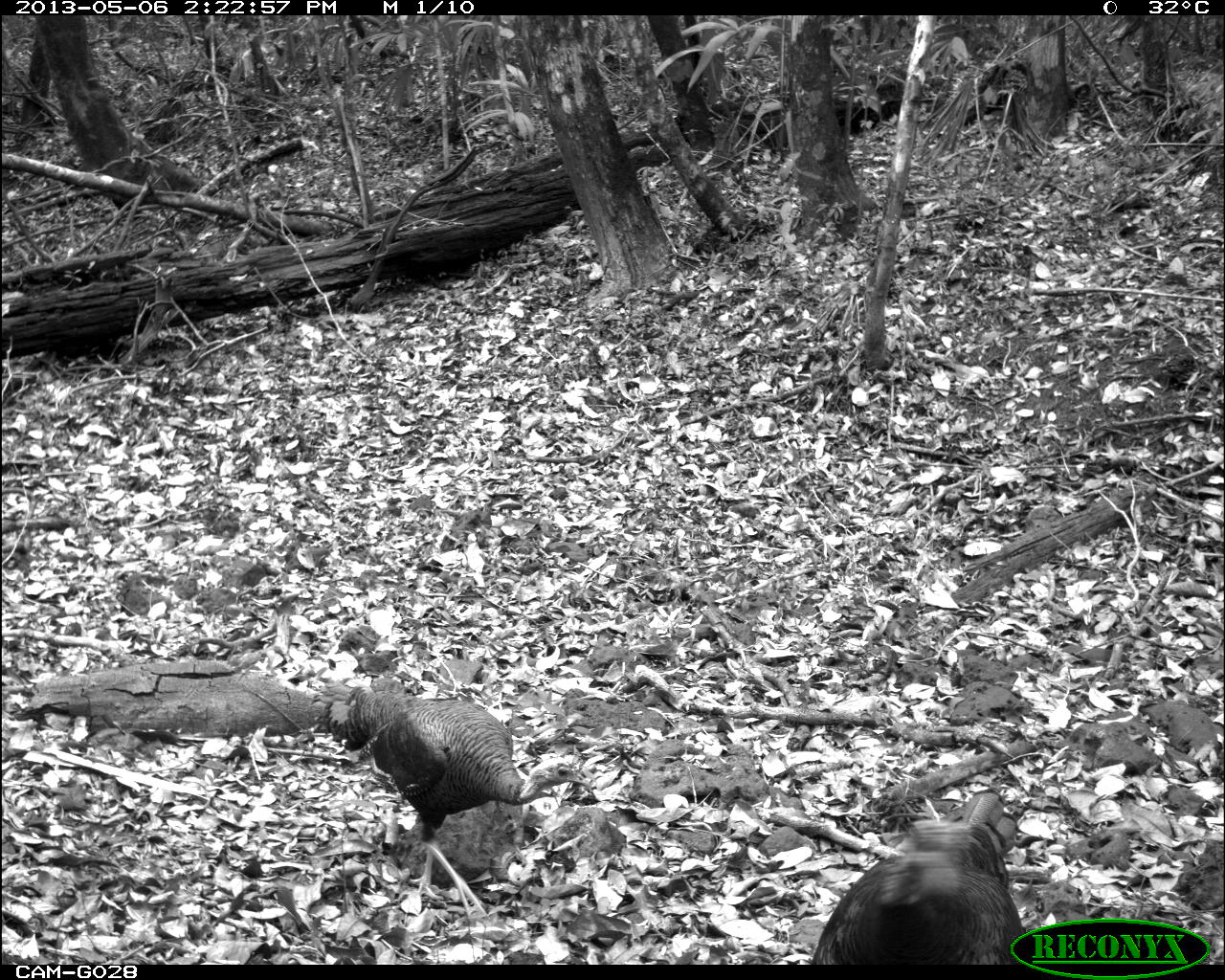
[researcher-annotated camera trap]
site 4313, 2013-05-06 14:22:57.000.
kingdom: Animalia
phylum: Chordata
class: Aves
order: Galliformes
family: Phasianidae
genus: Meleagris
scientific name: Meleagris ocellata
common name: ocellated turkey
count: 3